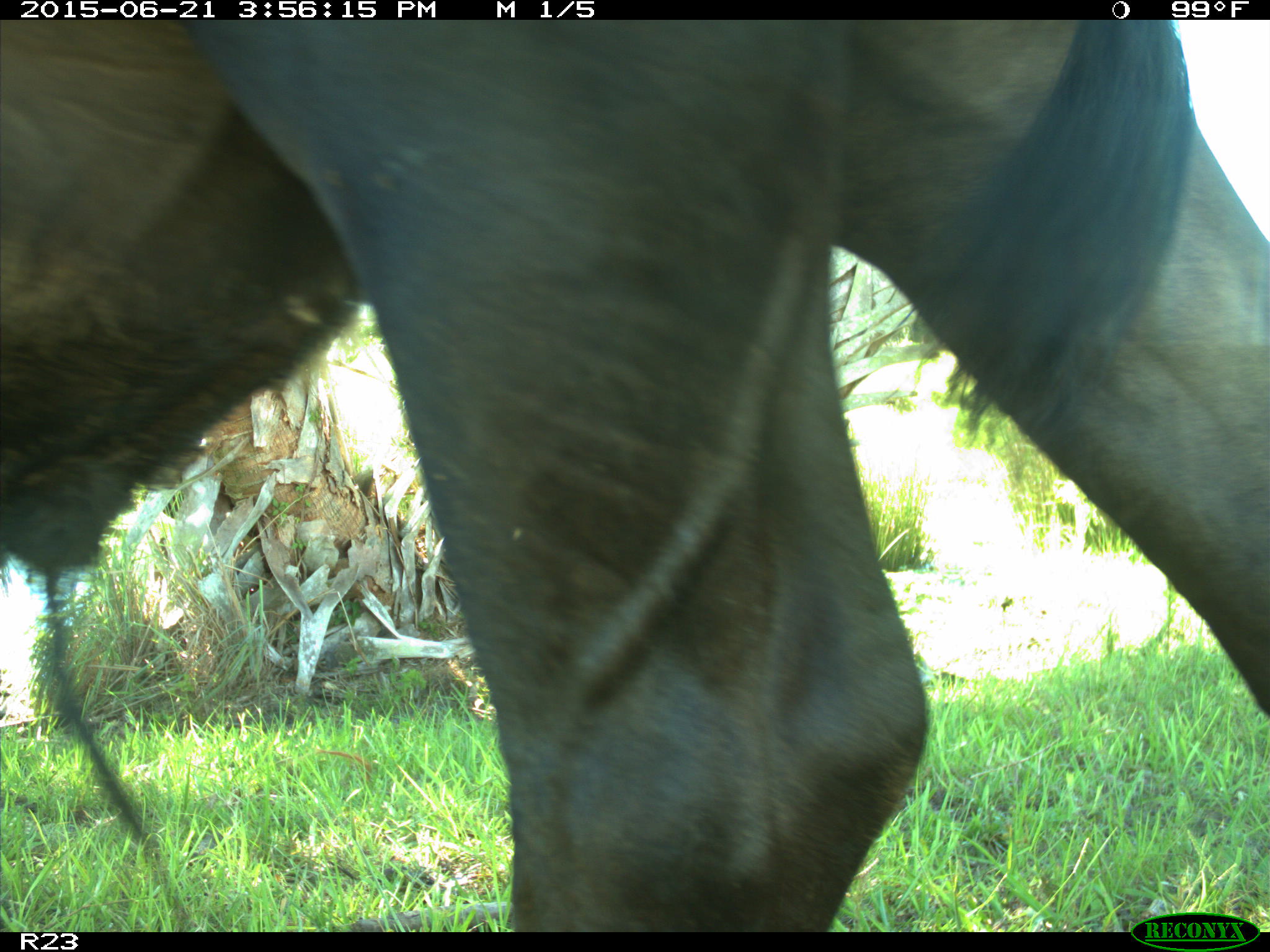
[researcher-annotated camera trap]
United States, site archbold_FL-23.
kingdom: Animalia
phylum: Chordata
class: Mammalia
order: Artiodactyla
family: Bovidae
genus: Bos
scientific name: Bos taurus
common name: domestic cow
Bos taurus (domestic cow).